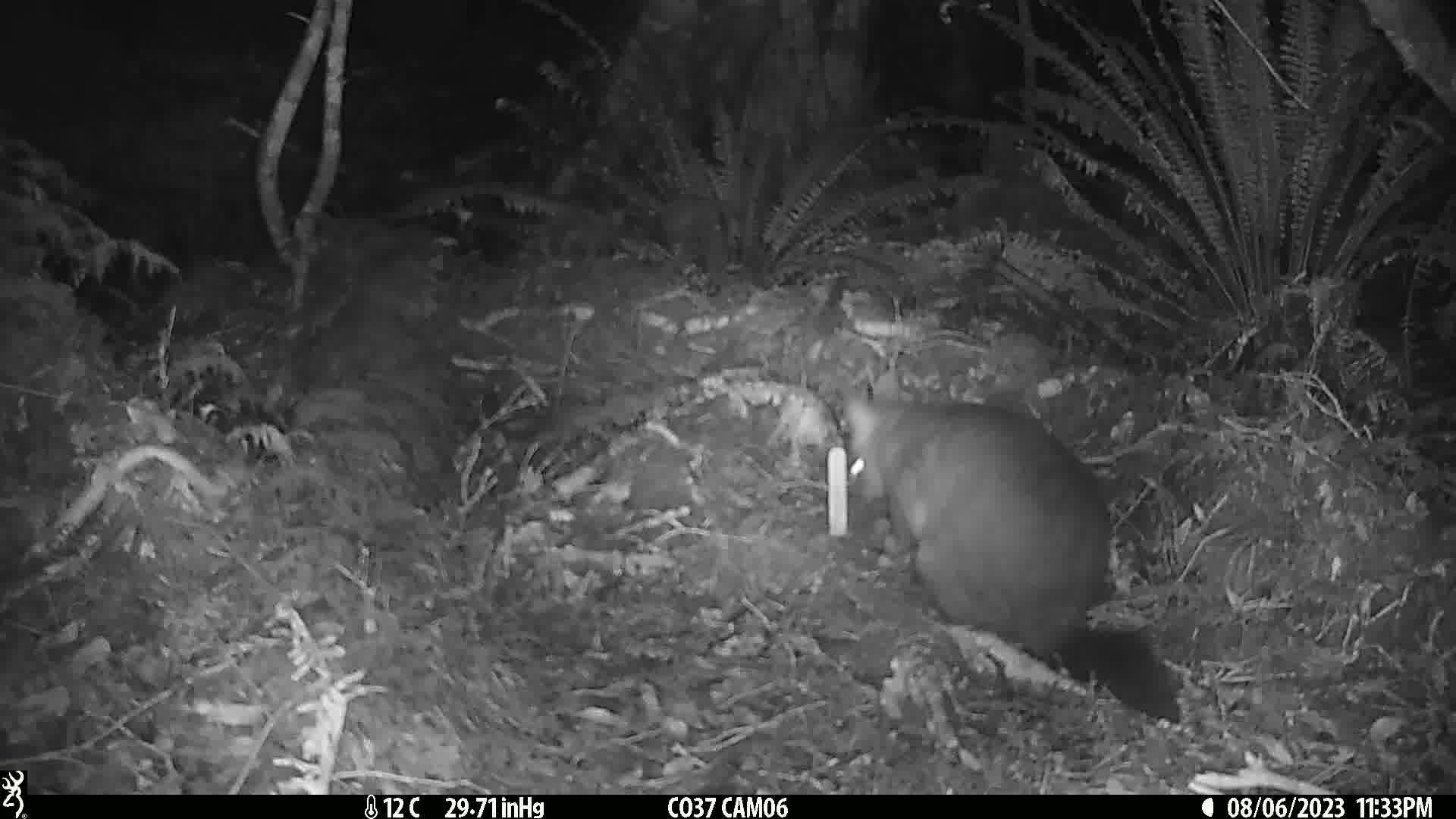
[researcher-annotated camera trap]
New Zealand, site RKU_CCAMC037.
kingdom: Animalia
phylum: Chordata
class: Mammalia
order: Diprotodontia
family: Phalangeridae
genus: Trichosurus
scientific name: Trichosurus vulpecula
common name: common brushtail possum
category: possum